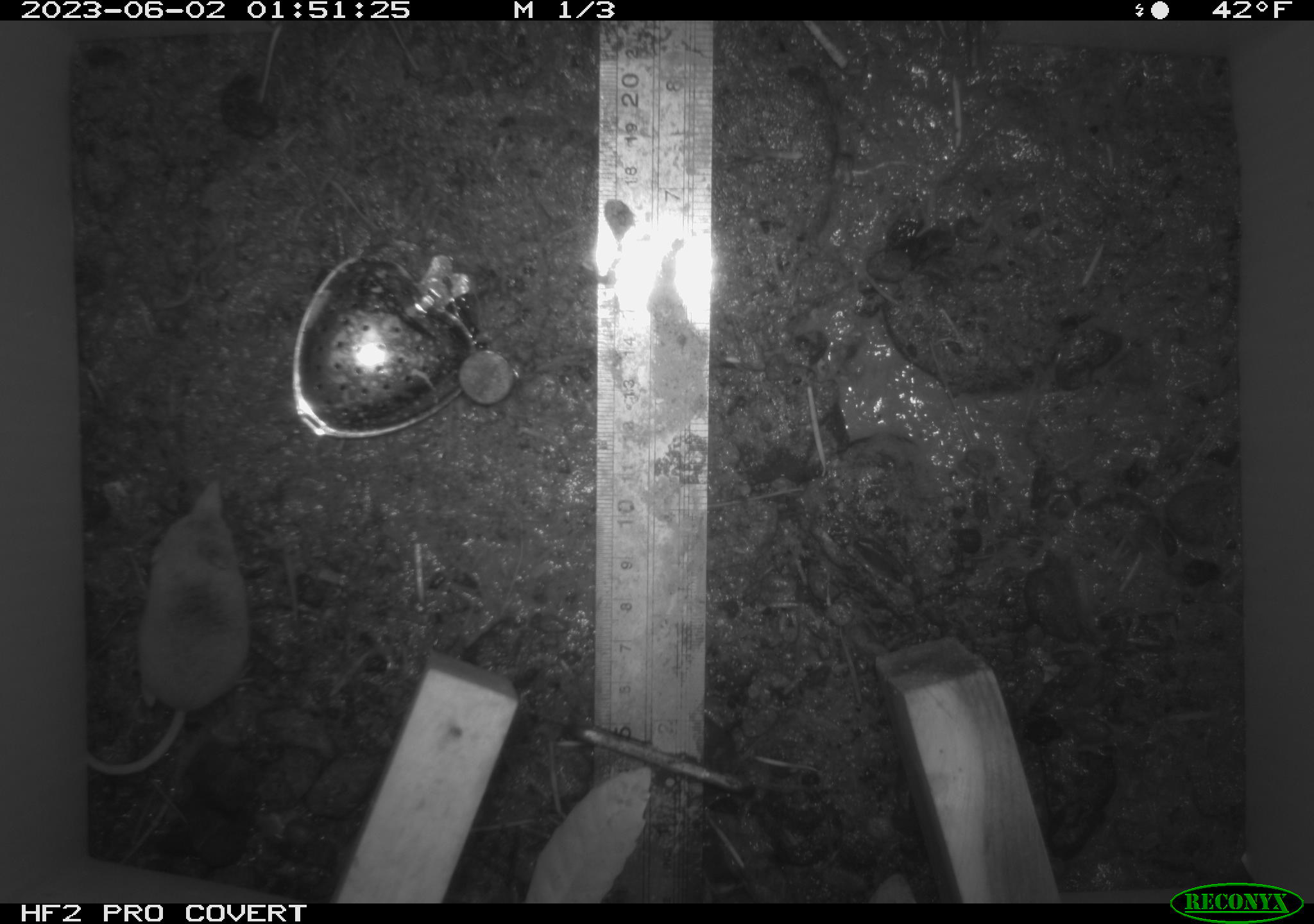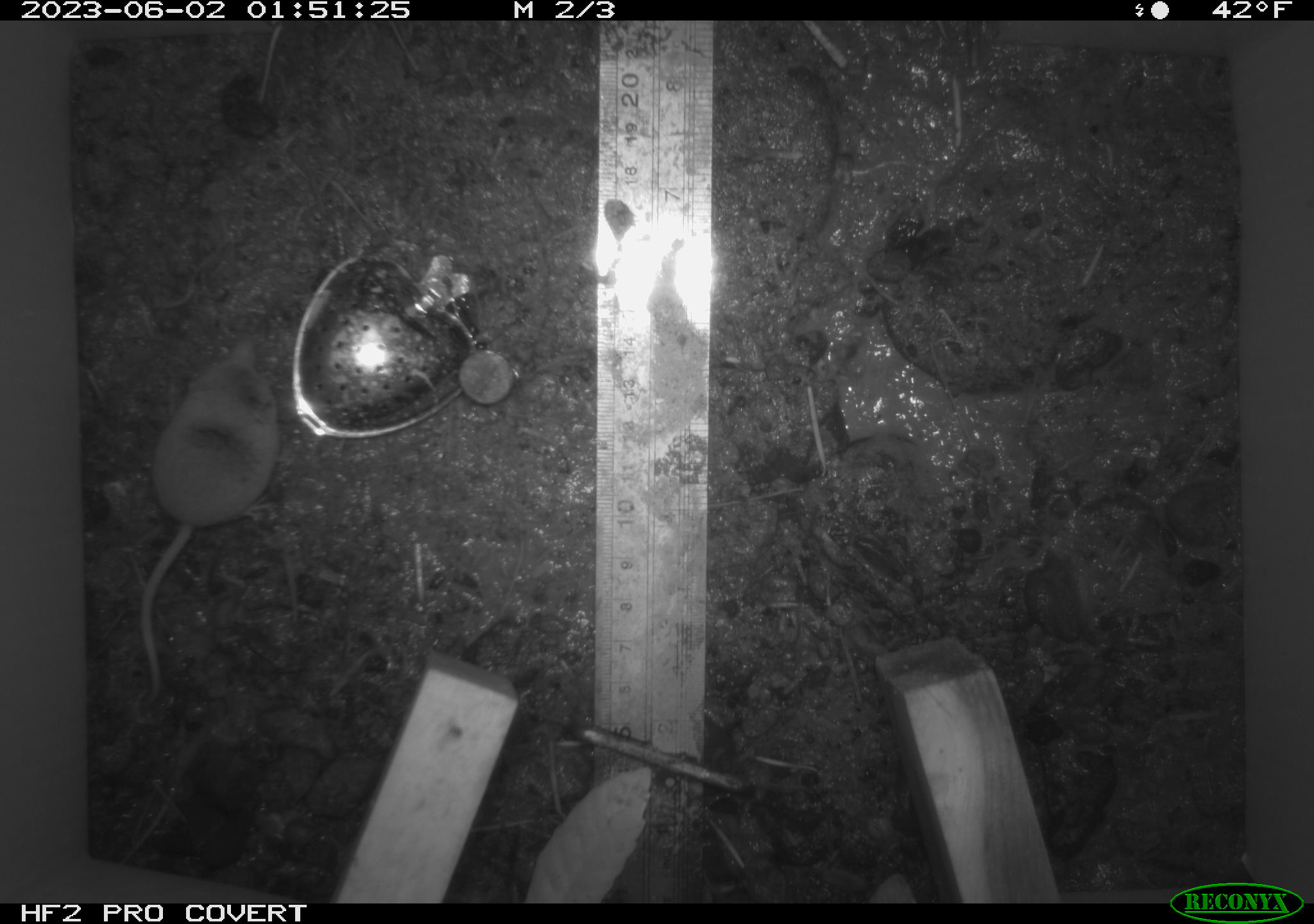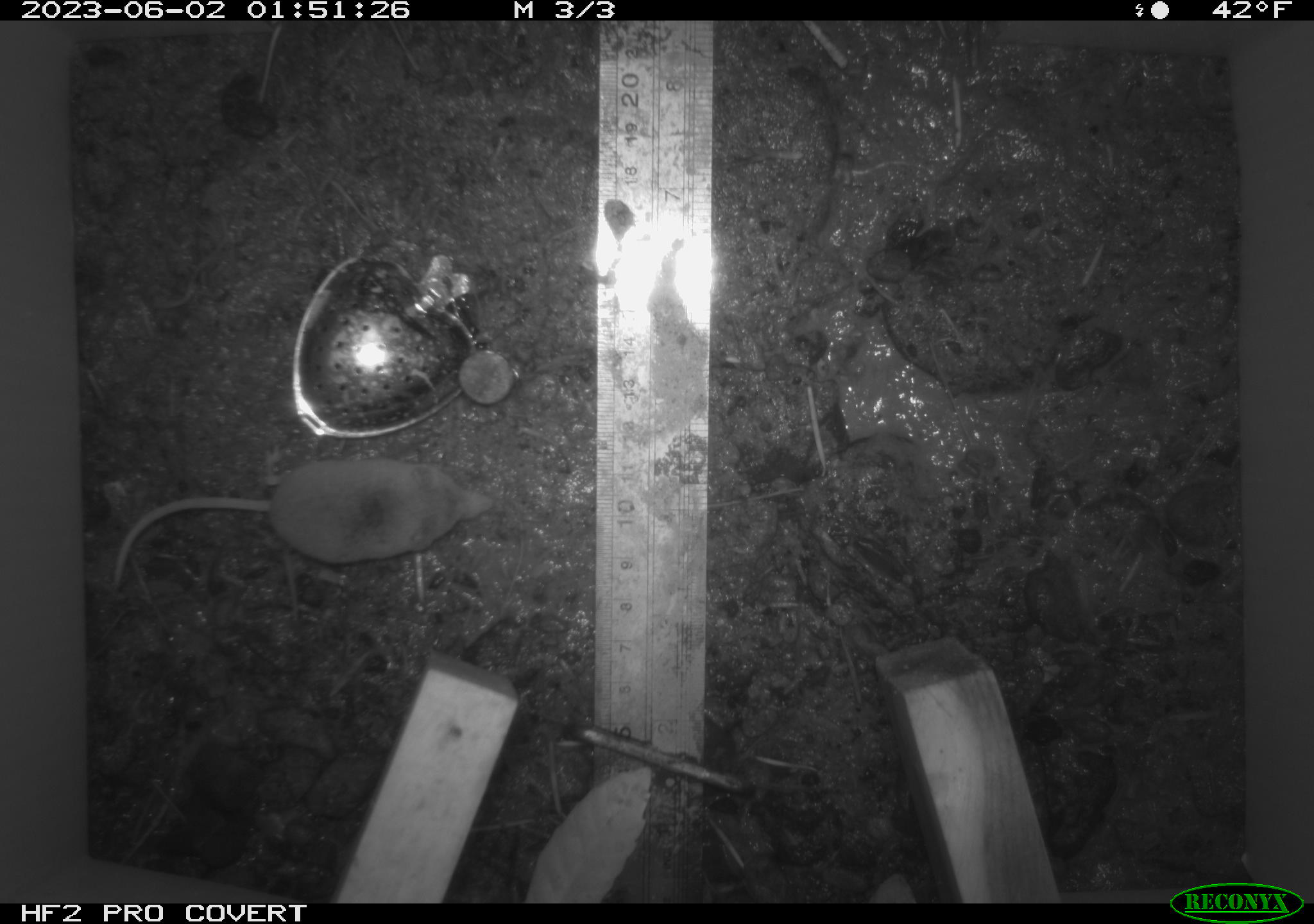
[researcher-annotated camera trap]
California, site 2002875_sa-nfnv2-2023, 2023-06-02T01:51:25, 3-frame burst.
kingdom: Animalia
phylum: Chordata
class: Mammalia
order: Eulipotyphla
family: Soricidae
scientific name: Soricidae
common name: shrews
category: soricidae family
Soricidae family (shrews) (Soricidae).